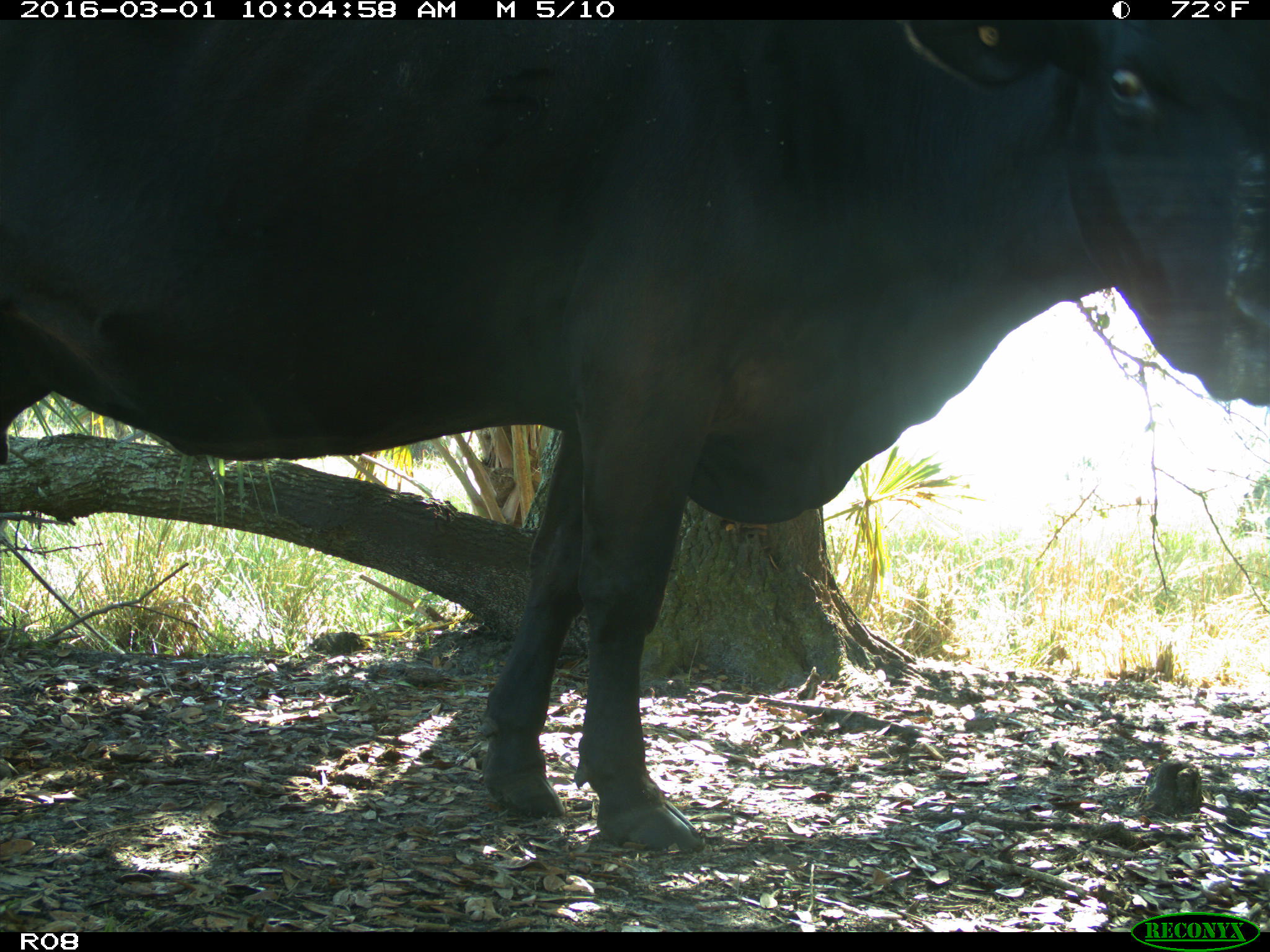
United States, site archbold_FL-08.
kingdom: Animalia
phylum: Chordata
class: Mammalia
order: Artiodactyla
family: Bovidae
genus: Bos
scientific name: Bos taurus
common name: domestic cow